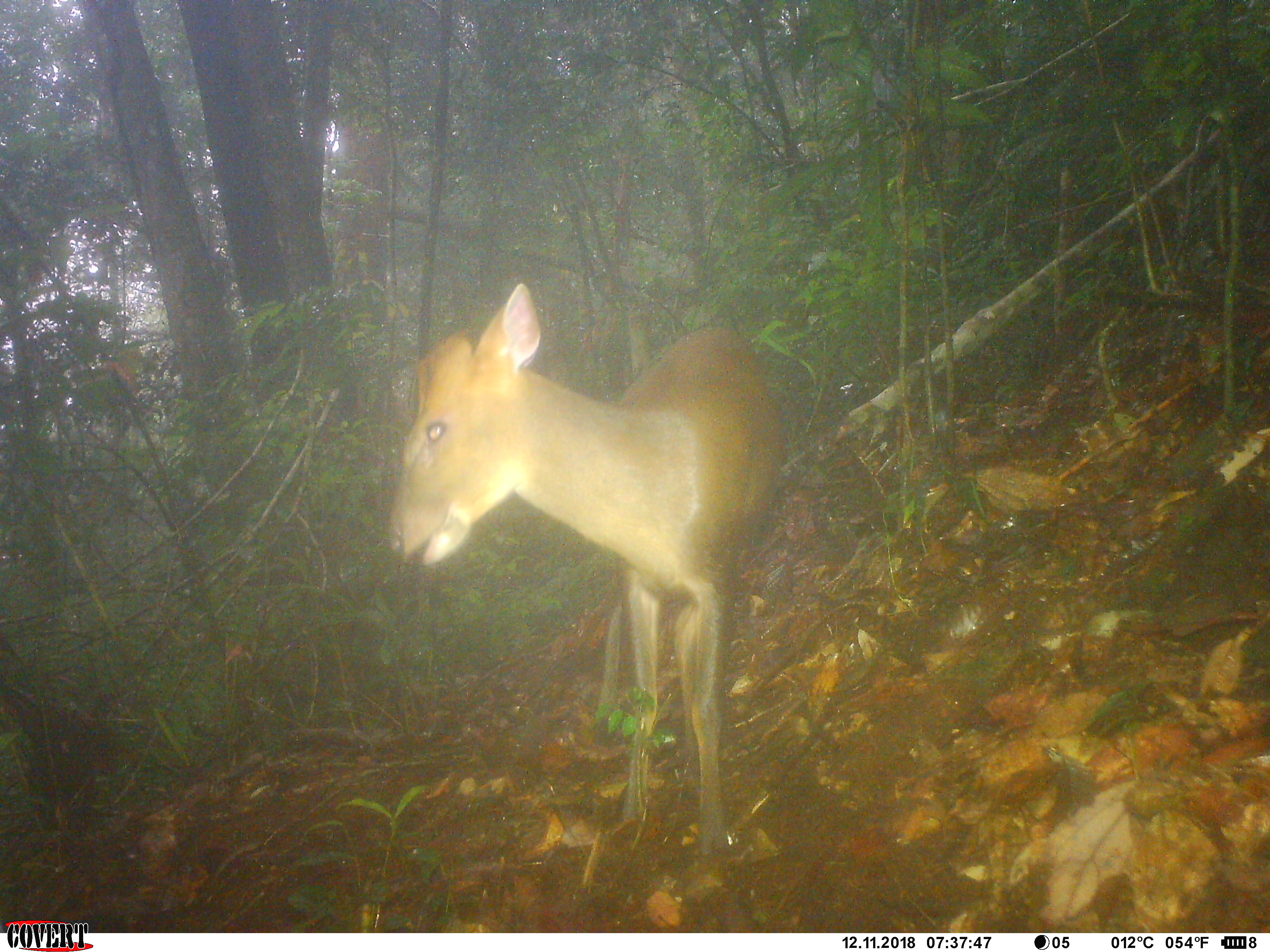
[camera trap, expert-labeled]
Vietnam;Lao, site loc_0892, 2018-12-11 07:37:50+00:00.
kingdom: Animalia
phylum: Chordata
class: Mammalia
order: Artiodactyla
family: Cervidae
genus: Muntiacus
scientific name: Muntiacus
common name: muntjacs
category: unidentified muntjac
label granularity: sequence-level